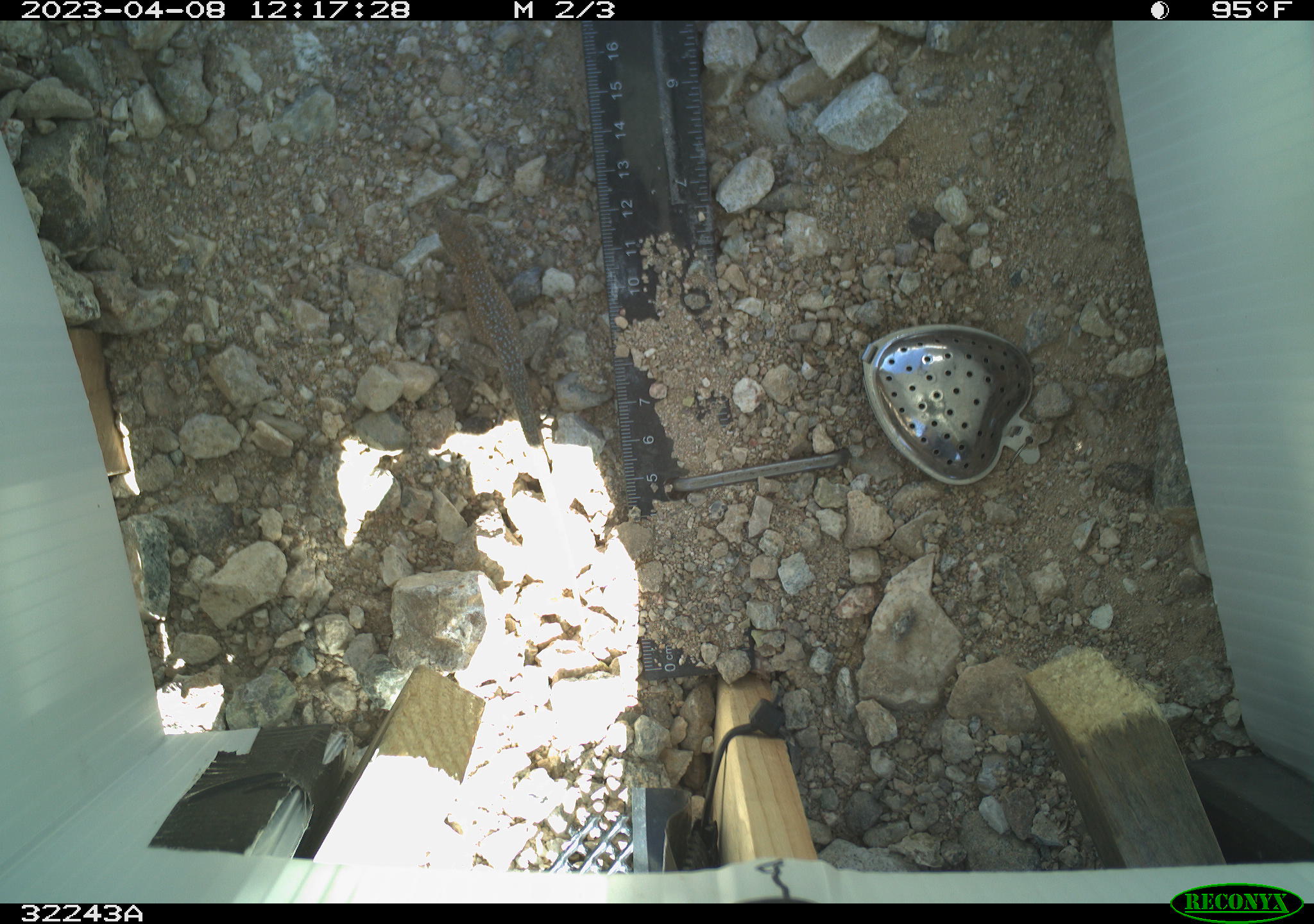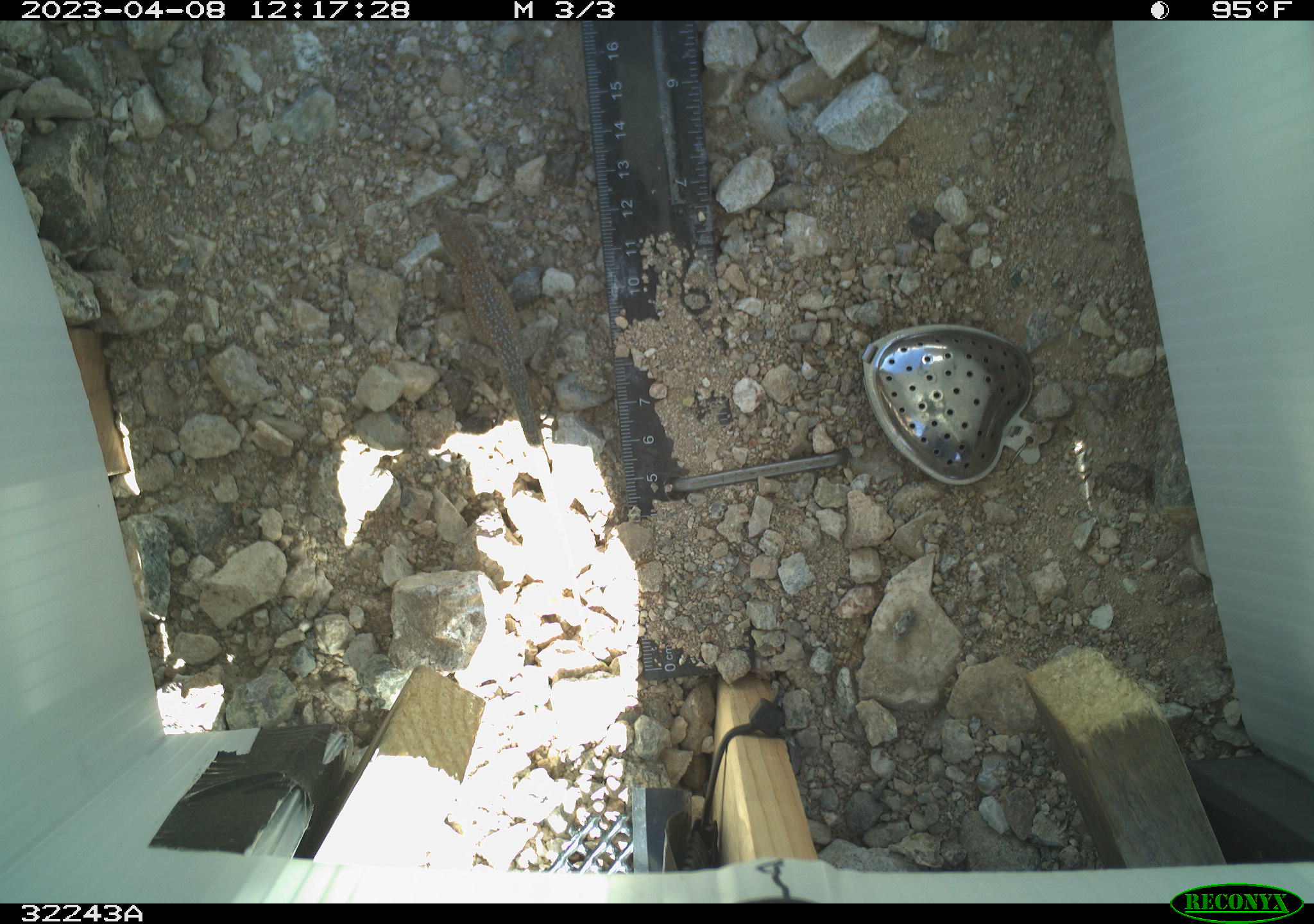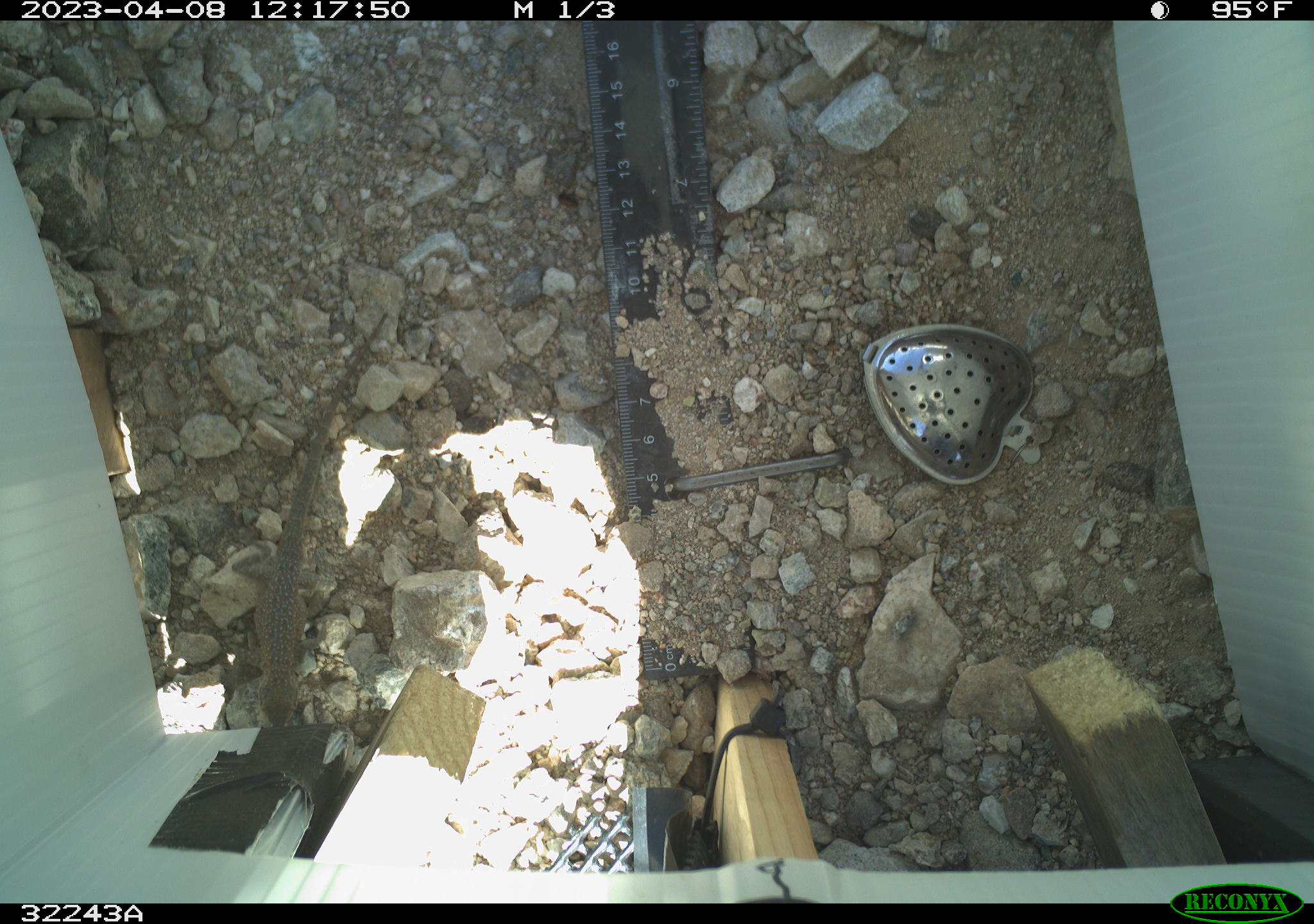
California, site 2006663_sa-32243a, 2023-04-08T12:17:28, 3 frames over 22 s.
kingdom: Animalia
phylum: Chordata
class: Reptilia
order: Squamata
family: Teiidae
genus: Aspidoscelis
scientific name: Aspidoscelis tigris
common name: western whiptail